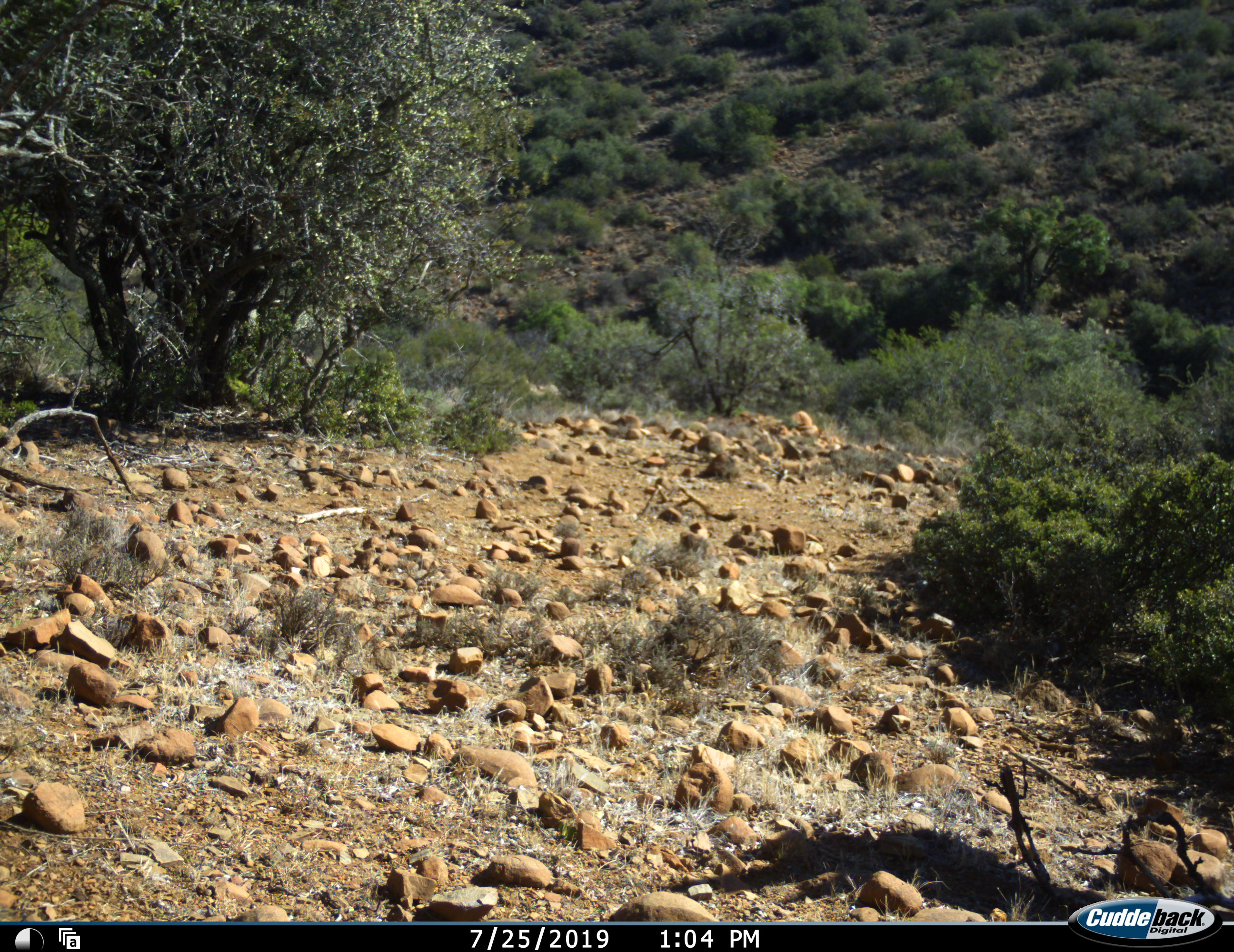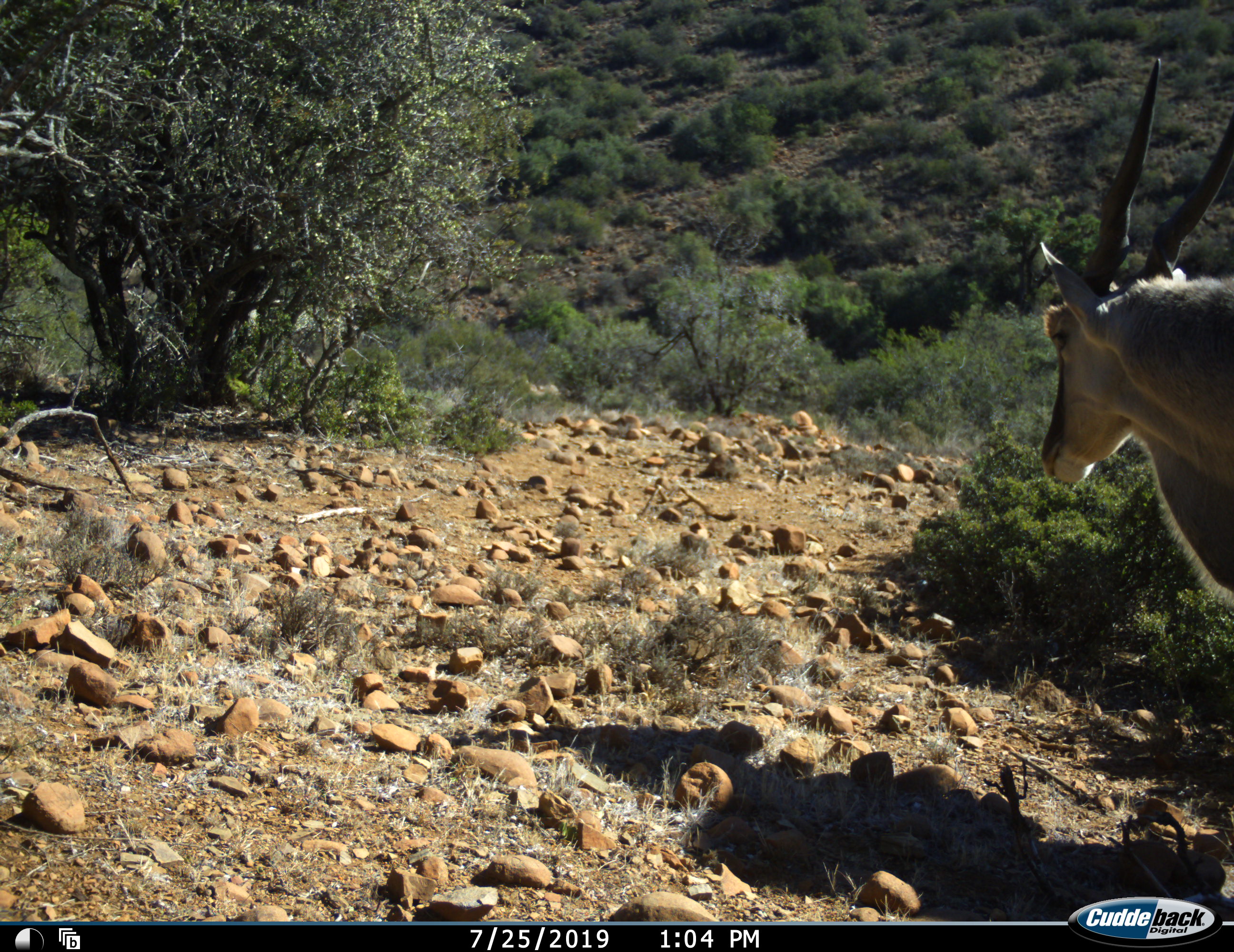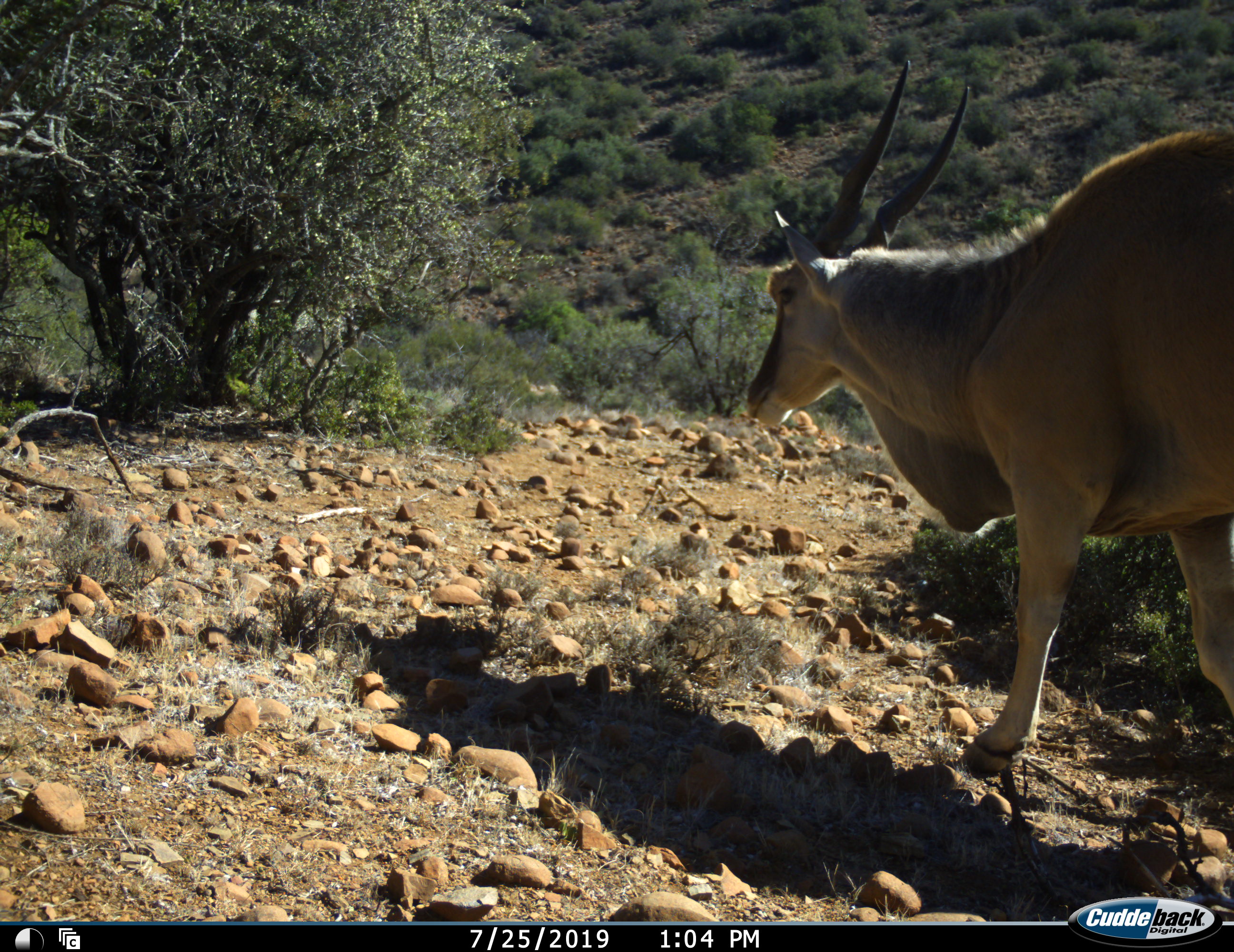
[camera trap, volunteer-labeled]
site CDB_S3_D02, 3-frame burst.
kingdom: Animalia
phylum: Chordata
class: Mammalia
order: Artiodactyla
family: Bovidae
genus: Tragelaphus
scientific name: Tragelaphus oryx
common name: eland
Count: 1.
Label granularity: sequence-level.